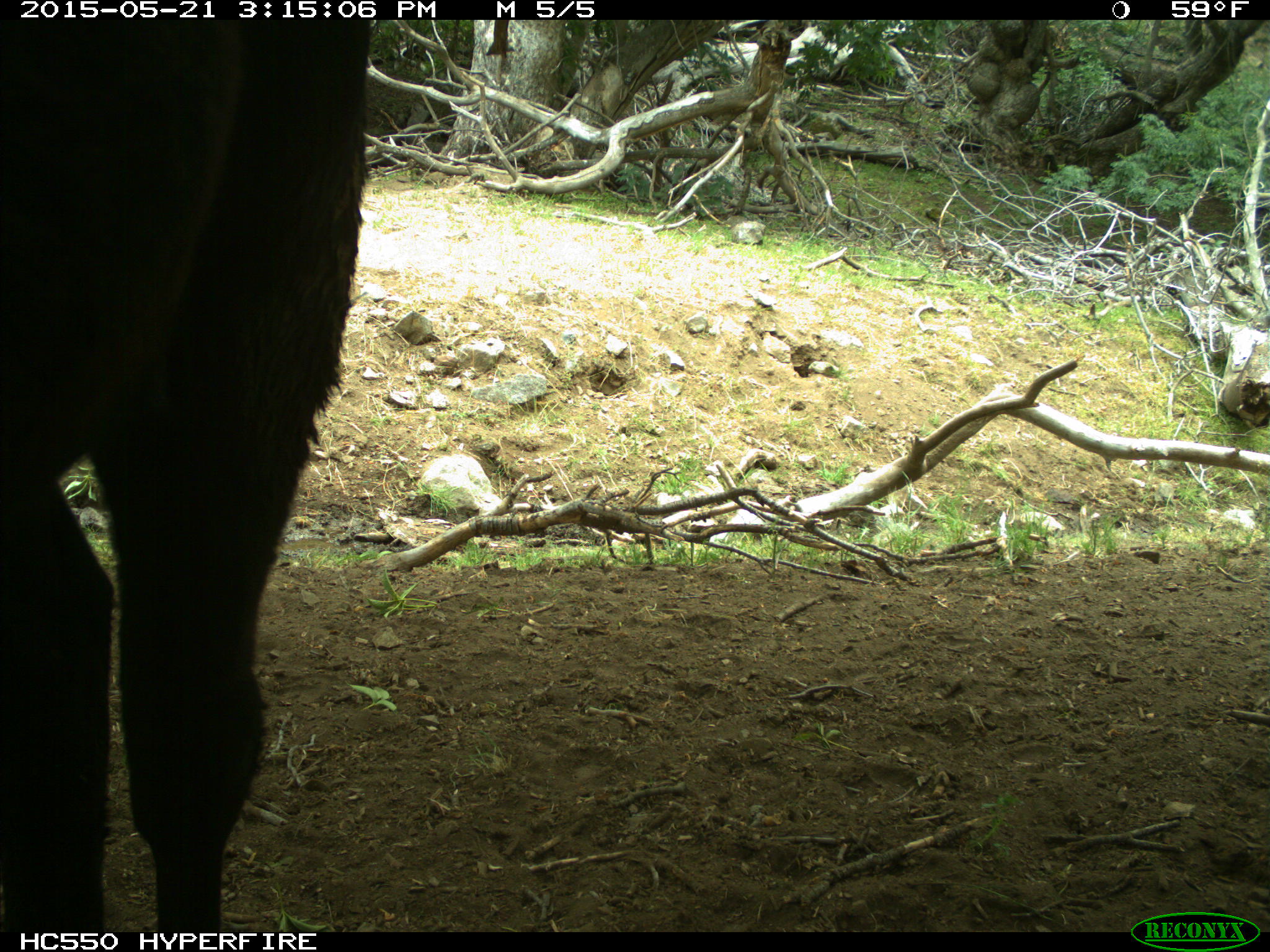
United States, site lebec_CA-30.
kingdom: Animalia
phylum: Chordata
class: Mammalia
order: Artiodactyla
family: Bovidae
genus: Bos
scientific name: Bos taurus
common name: domestic cow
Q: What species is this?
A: Bos taurus (domestic cow).